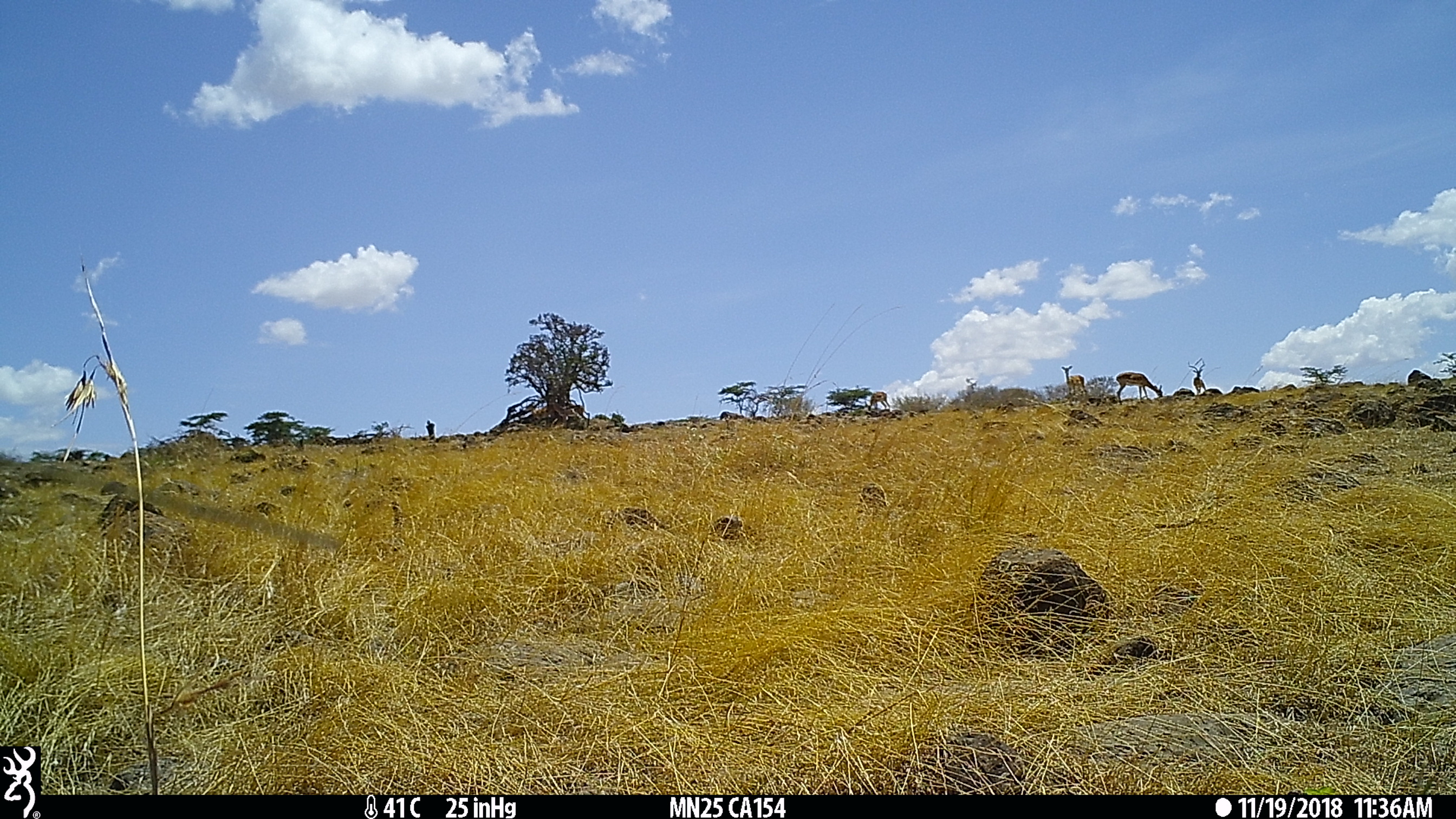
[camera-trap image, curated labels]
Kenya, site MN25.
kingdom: Animalia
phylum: Chordata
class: Mammalia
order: Artiodactyla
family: Bovidae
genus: Aepyceros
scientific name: Aepyceros melampus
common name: impala